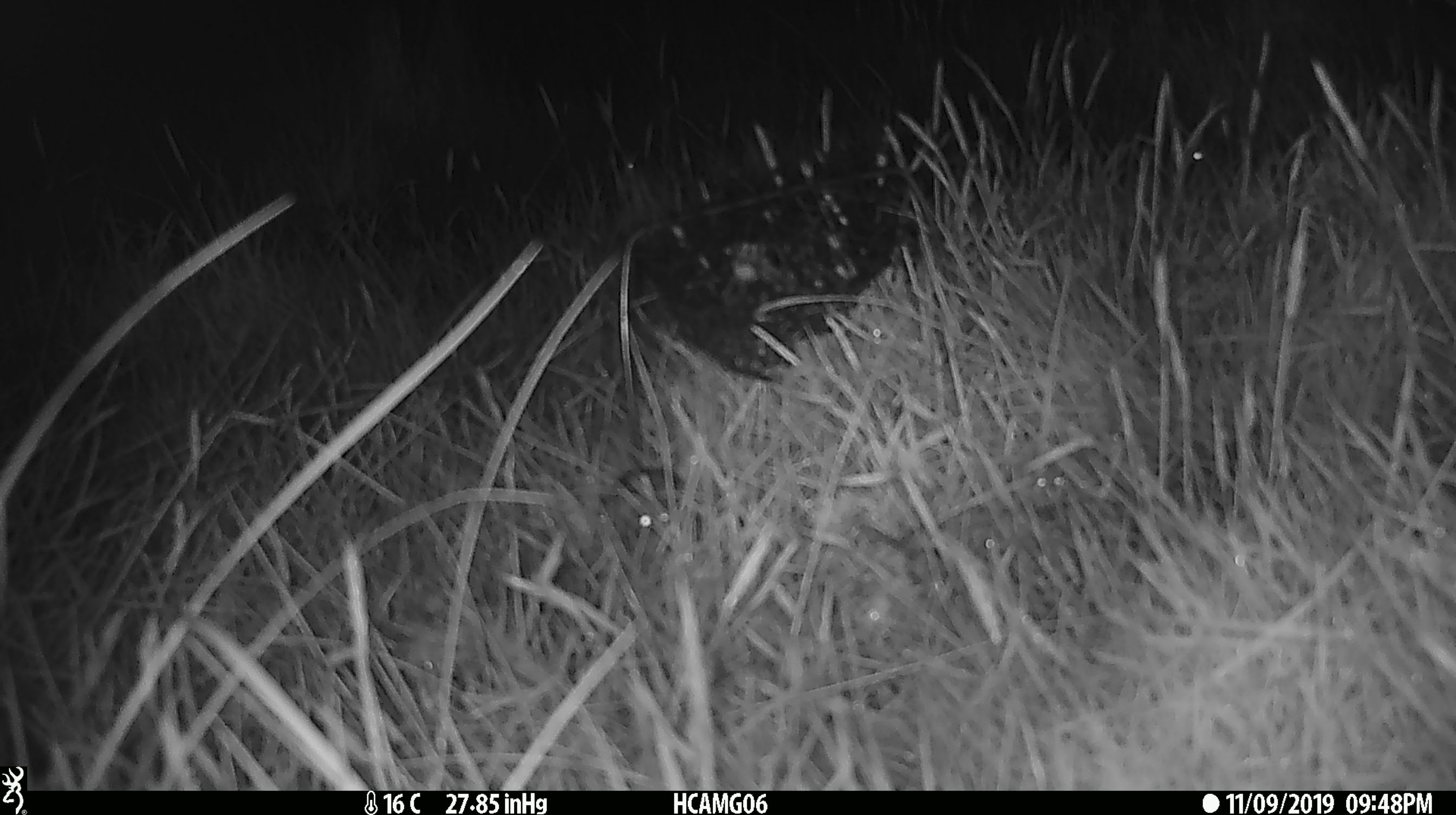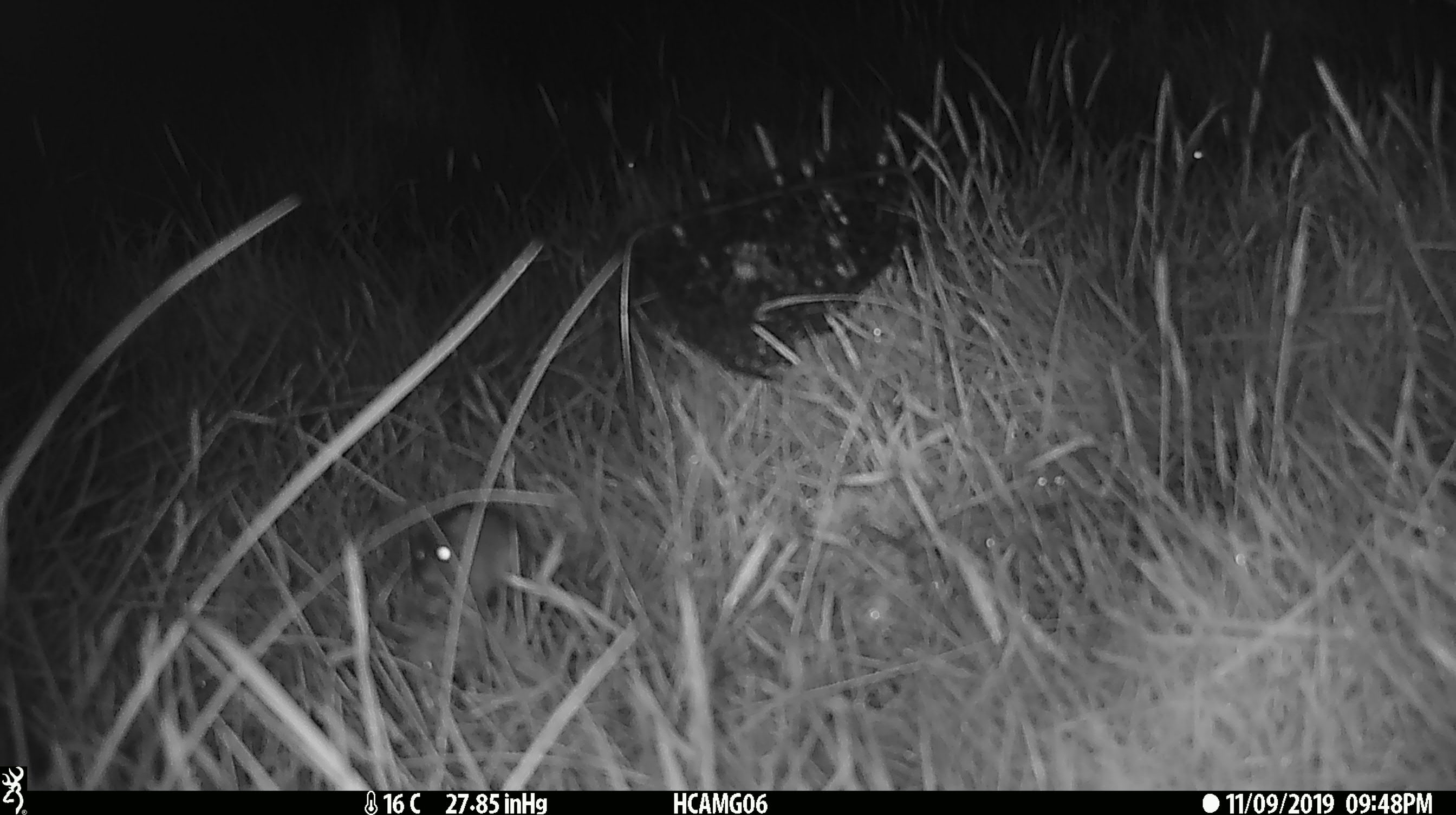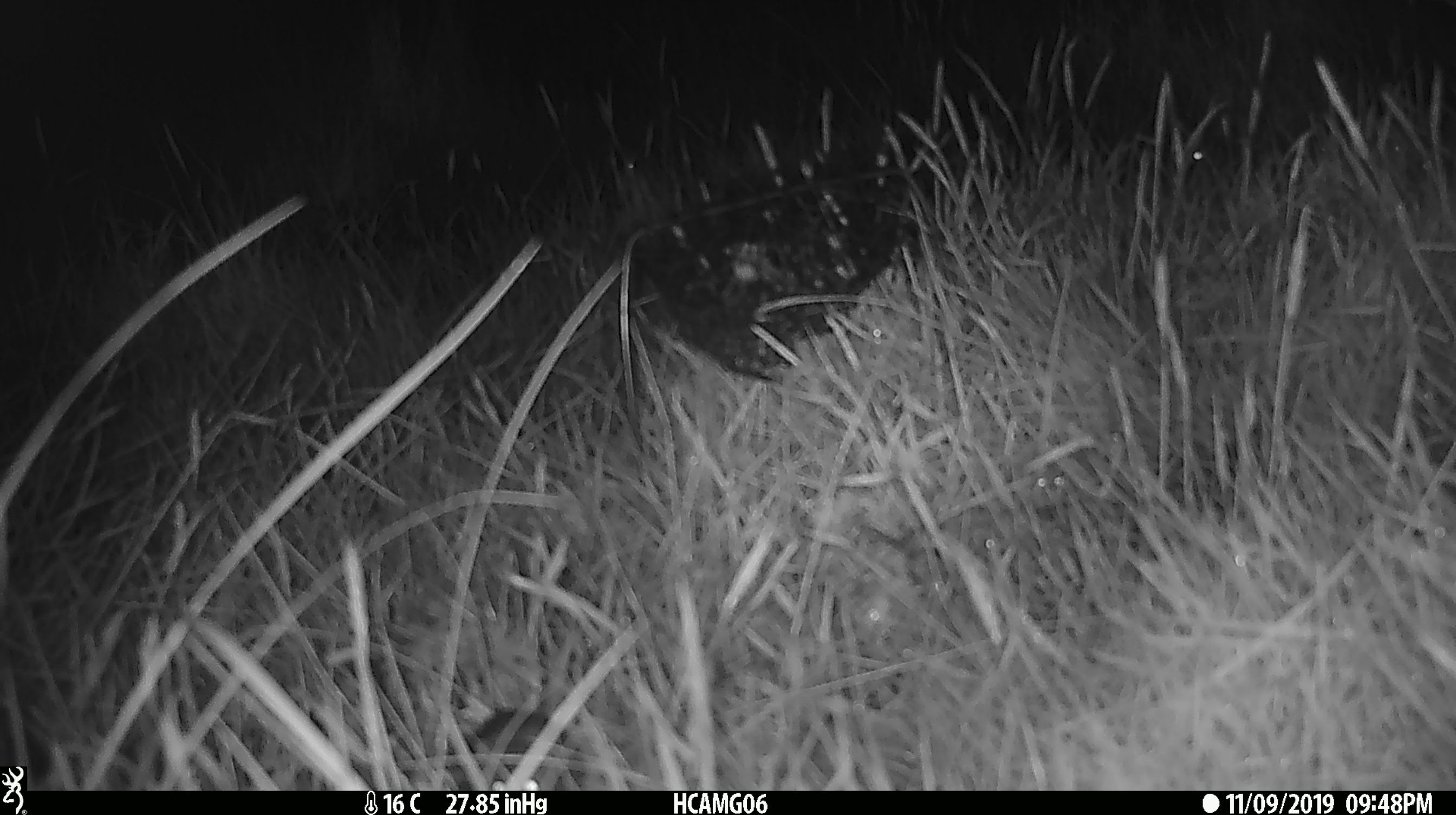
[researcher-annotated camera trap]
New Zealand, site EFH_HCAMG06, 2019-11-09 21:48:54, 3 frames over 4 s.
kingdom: Animalia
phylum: Chordata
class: Mammalia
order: Rodentia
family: Muridae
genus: Mus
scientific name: Mus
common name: mouse